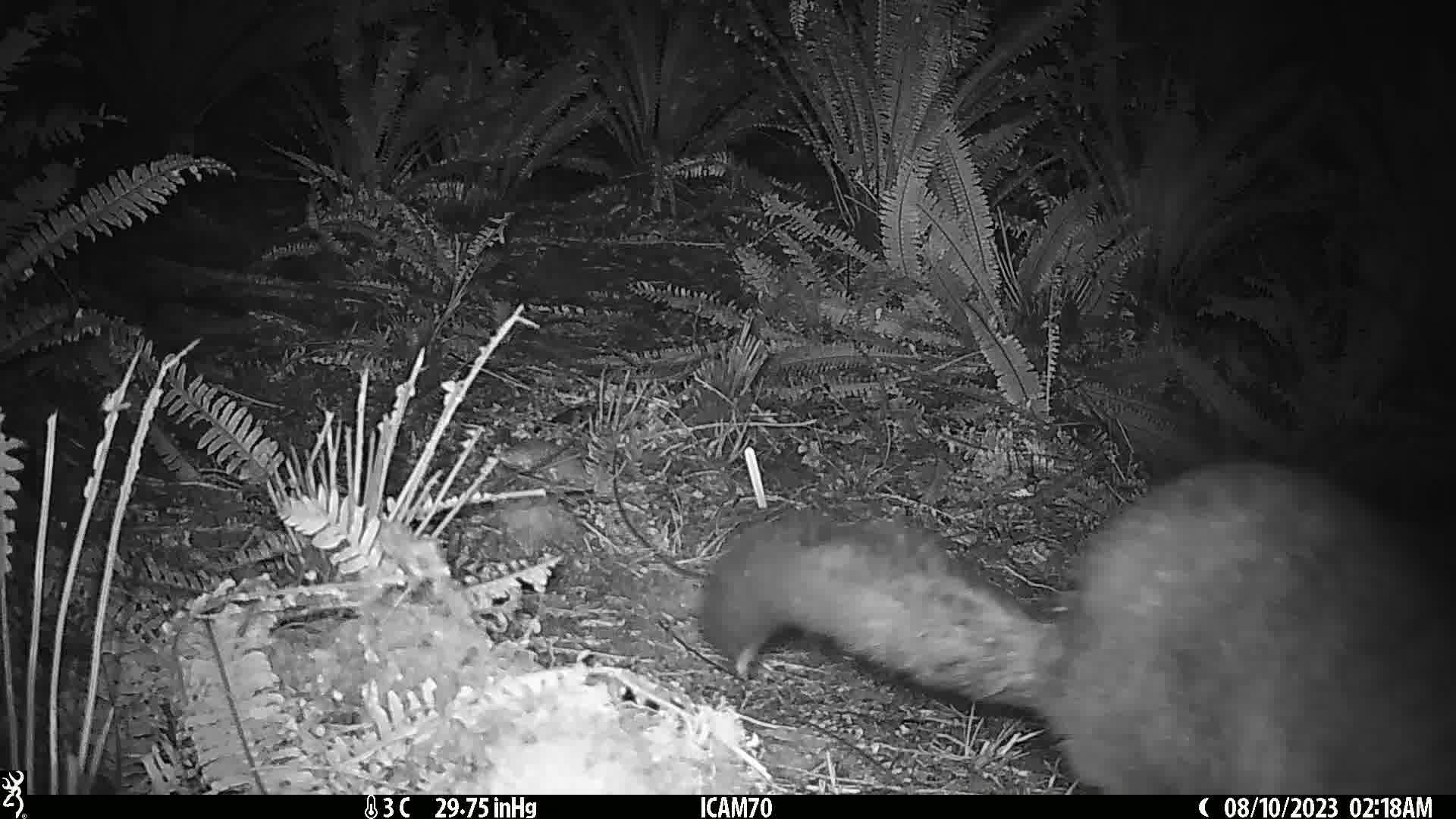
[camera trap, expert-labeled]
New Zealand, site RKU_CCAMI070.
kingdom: Animalia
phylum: Chordata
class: Mammalia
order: Diprotodontia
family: Phalangeridae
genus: Trichosurus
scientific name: Trichosurus vulpecula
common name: common brushtail possum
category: possum